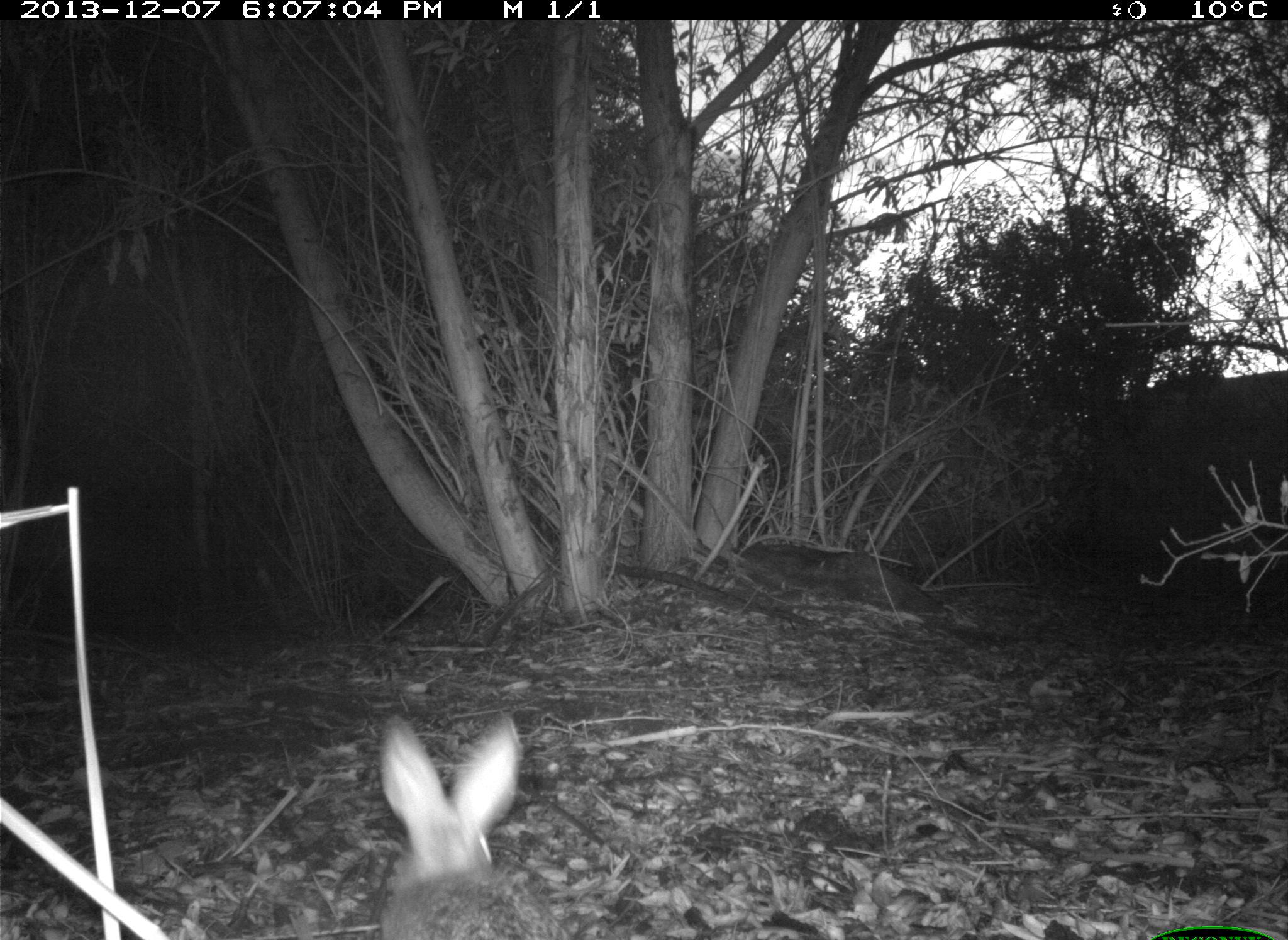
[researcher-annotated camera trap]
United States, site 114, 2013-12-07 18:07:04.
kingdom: Animalia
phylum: Chordata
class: Mammalia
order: Lagomorpha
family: Leporidae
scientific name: Leporidae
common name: rabbits and hares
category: rabbit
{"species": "rabbit (rabbits and hares) (Leporidae)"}